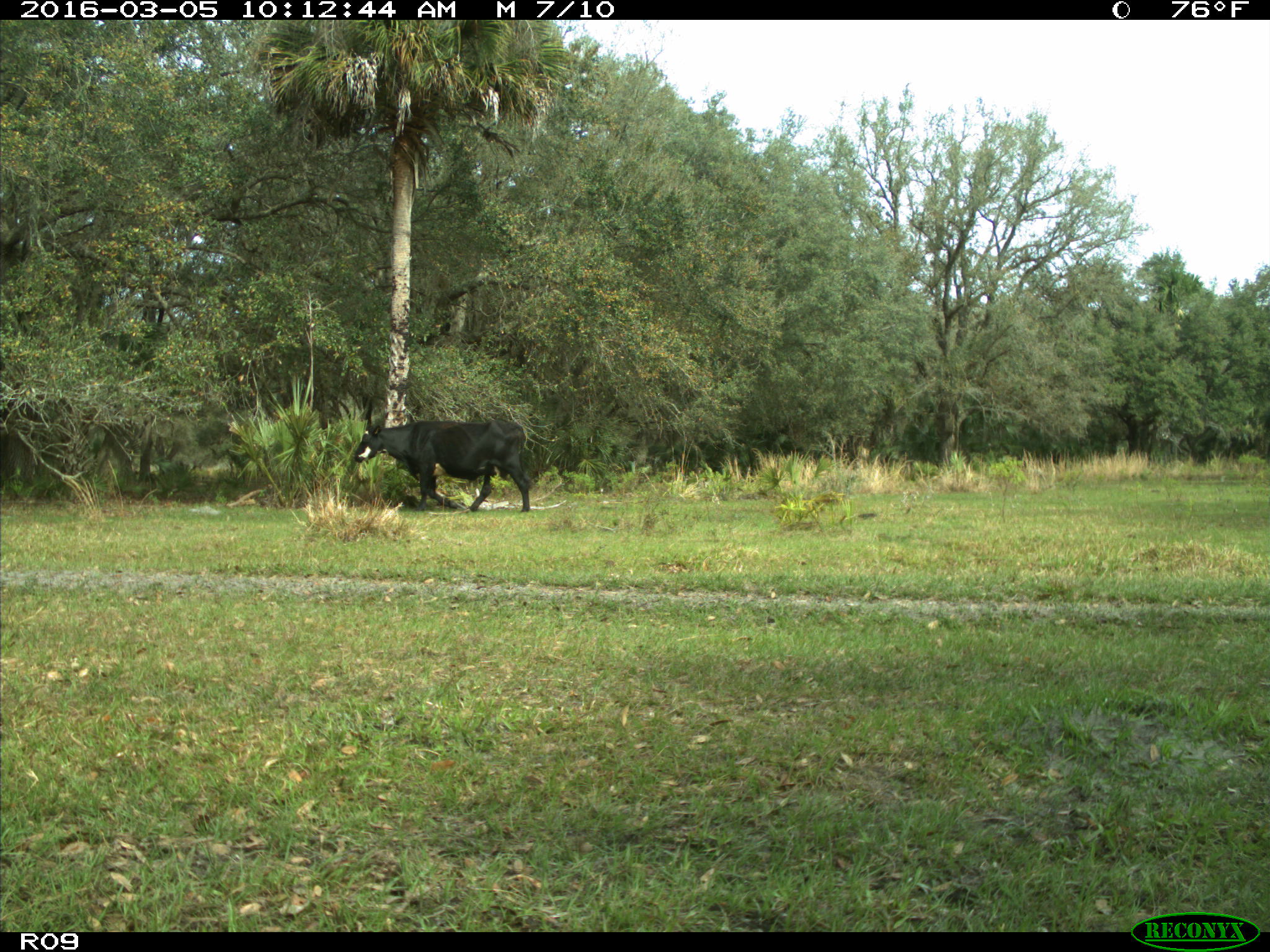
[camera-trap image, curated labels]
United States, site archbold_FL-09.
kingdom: Animalia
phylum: Chordata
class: Mammalia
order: Artiodactyla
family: Bovidae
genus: Bos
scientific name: Bos taurus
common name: domestic cow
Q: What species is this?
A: Bos taurus (domestic cow).